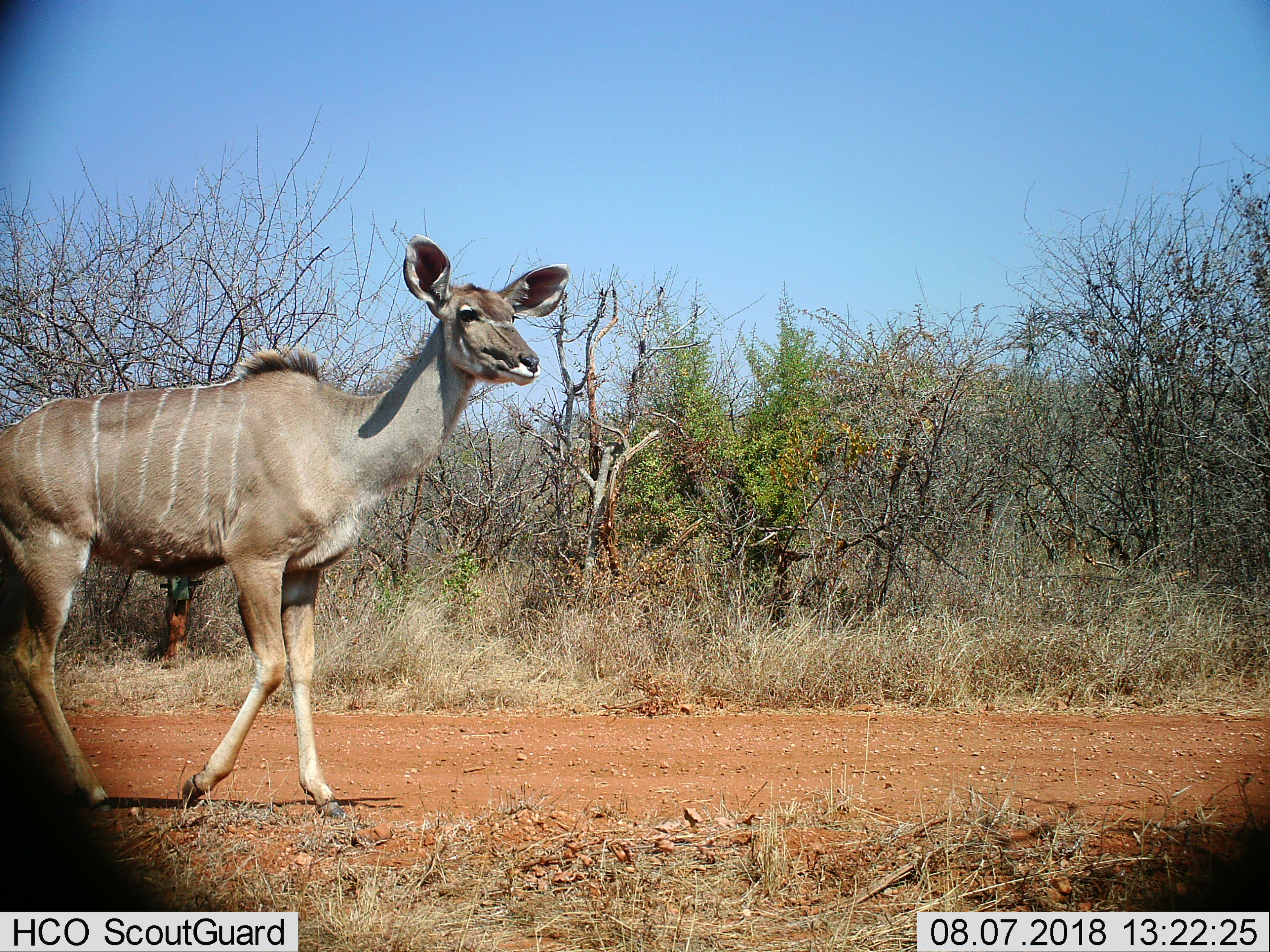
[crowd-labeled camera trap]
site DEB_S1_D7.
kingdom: Animalia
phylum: Chordata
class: Mammalia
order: Artiodactyla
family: Bovidae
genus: Tragelaphus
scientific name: Tragelaphus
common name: kudu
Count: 1.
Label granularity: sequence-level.